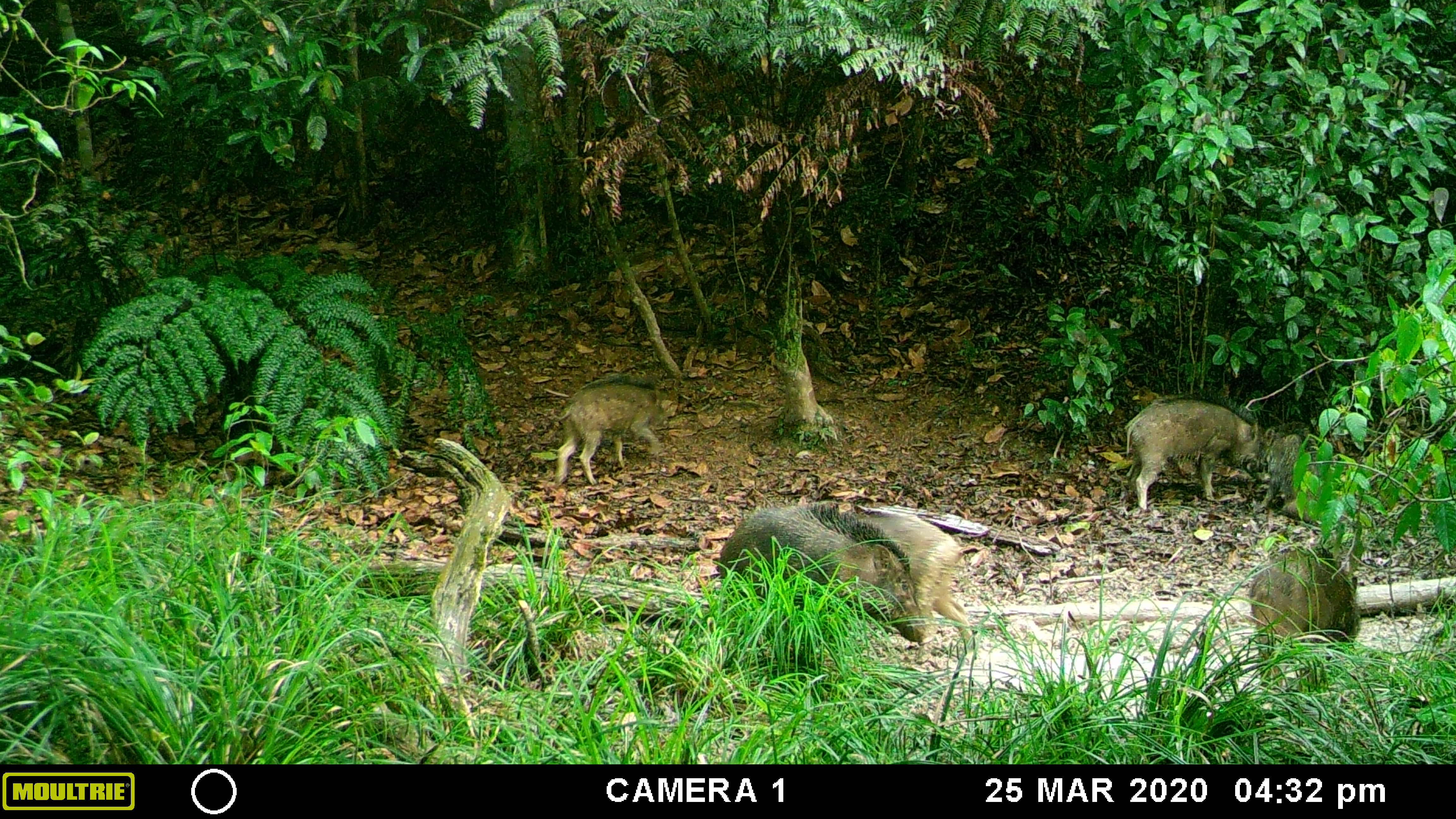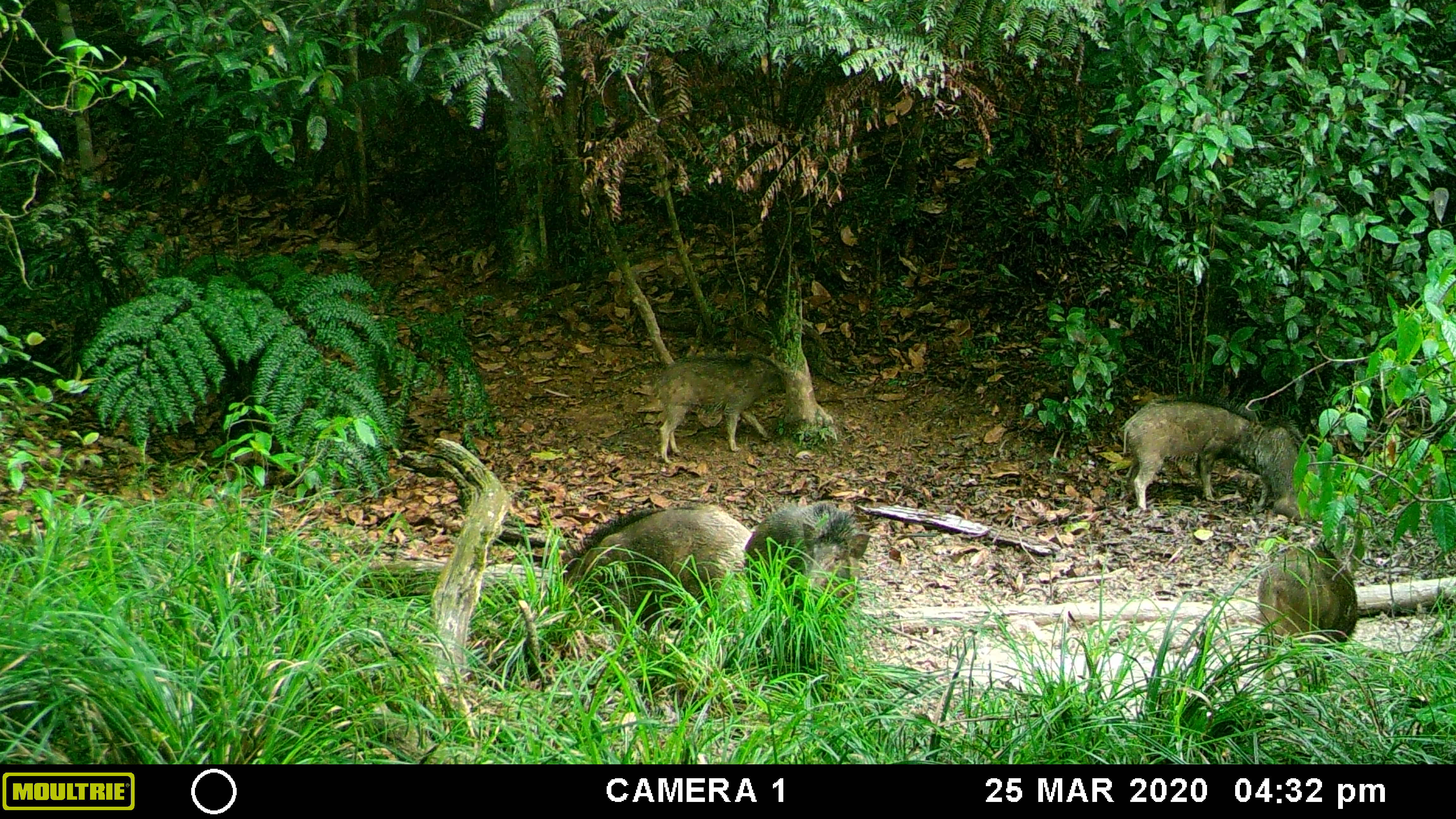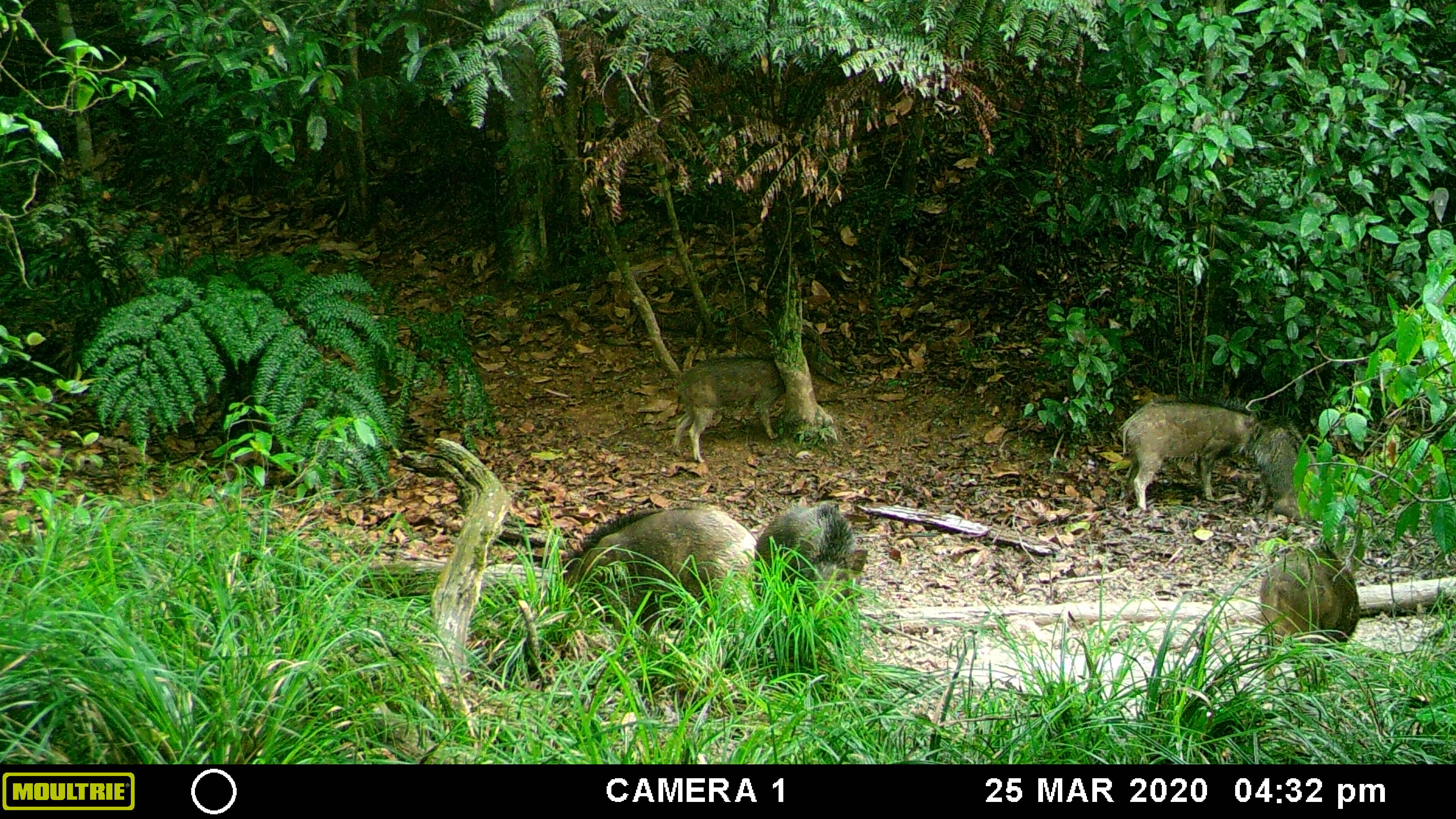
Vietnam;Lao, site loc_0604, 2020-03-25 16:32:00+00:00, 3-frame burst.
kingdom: Animalia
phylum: Chordata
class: Mammalia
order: Artiodactyla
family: Suidae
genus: Sus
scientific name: Sus scrofa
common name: eurasian wild pig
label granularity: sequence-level